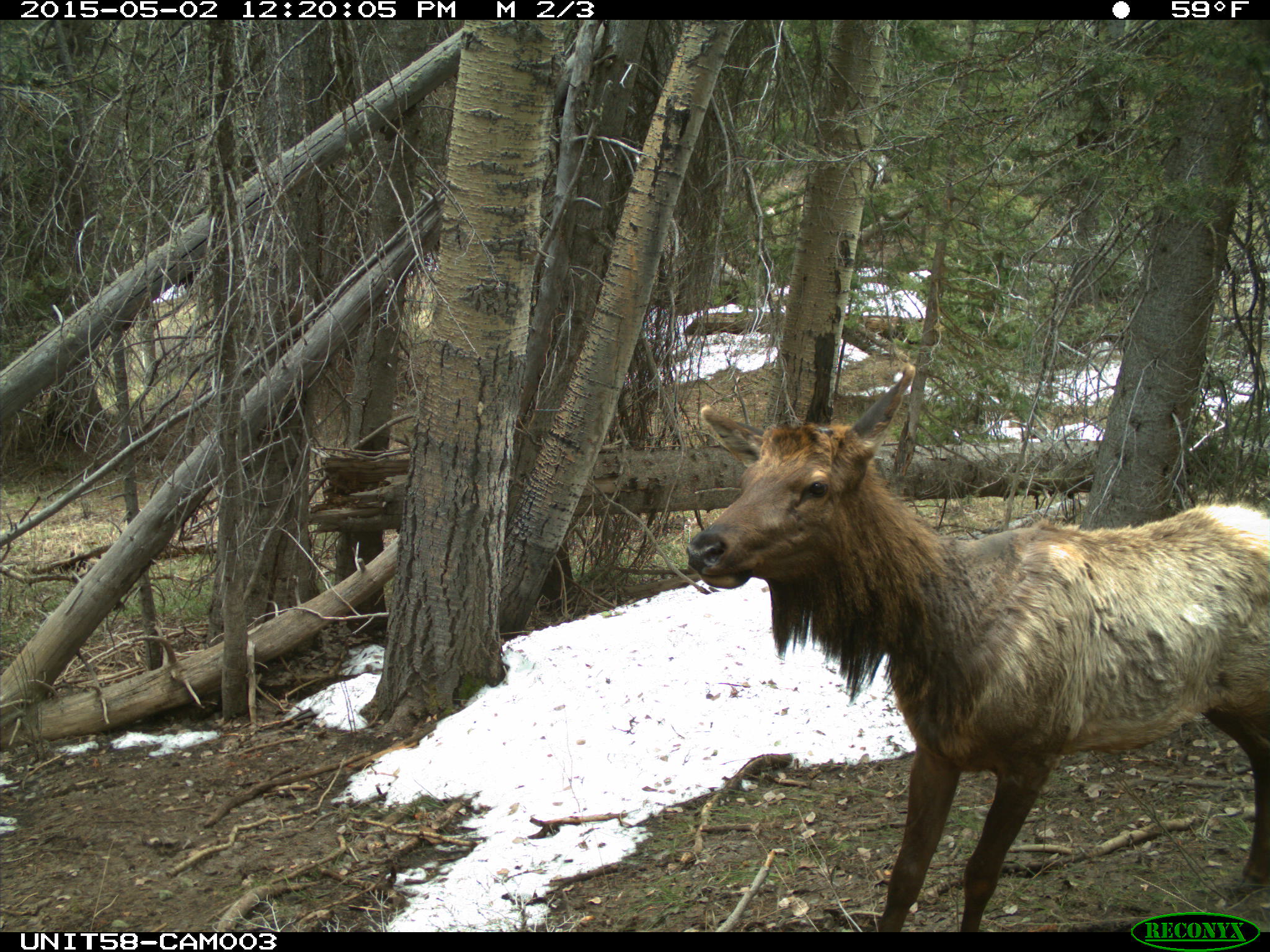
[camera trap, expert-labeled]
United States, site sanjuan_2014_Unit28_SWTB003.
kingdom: Animalia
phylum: Chordata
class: Mammalia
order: Artiodactyla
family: Cervidae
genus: Cervus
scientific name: Cervus elaphus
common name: red deer